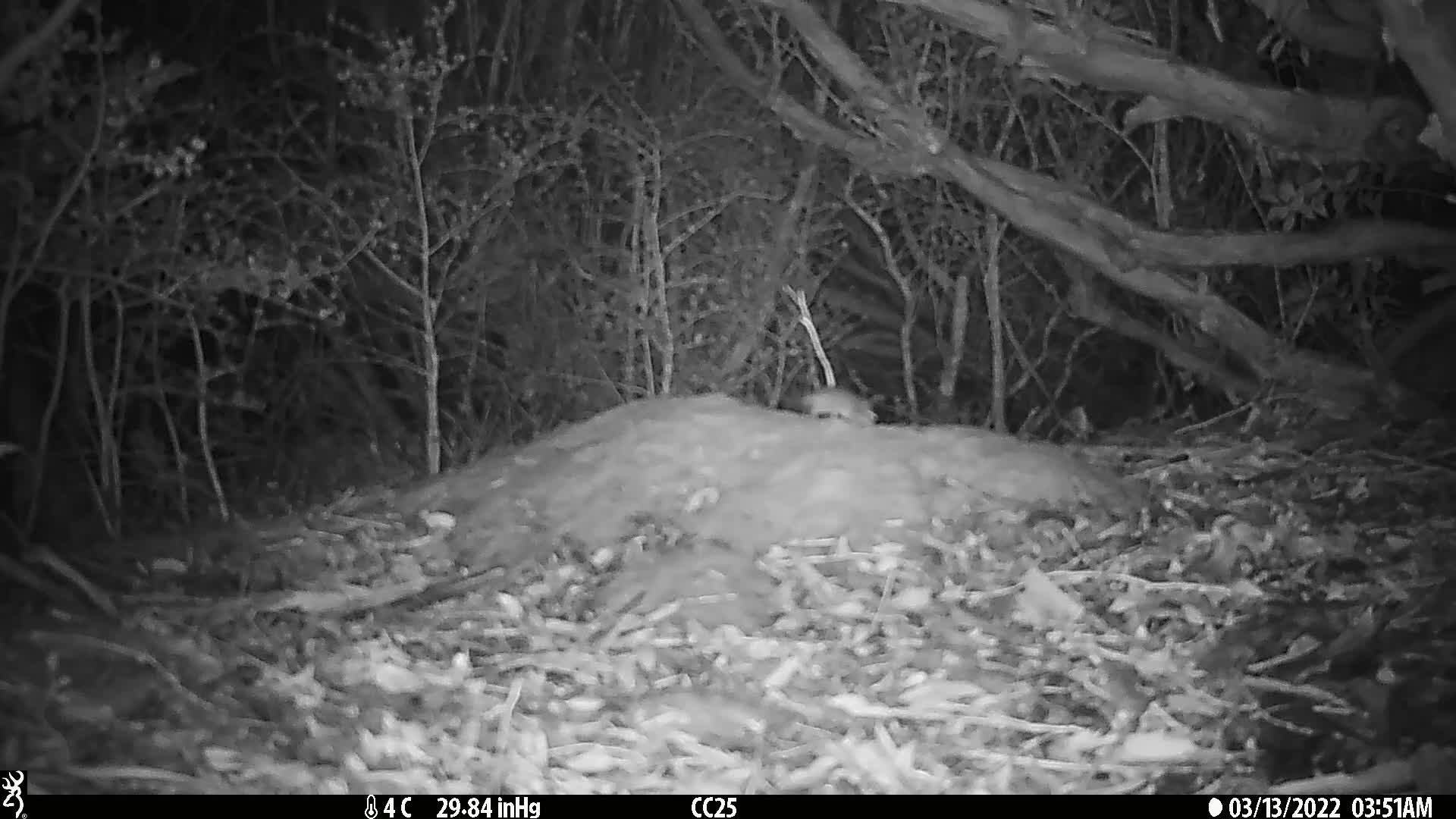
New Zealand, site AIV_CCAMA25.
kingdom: Animalia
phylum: Chordata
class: Mammalia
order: Rodentia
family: Muridae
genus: Mus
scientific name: Mus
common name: mouse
Mouse (Mus).